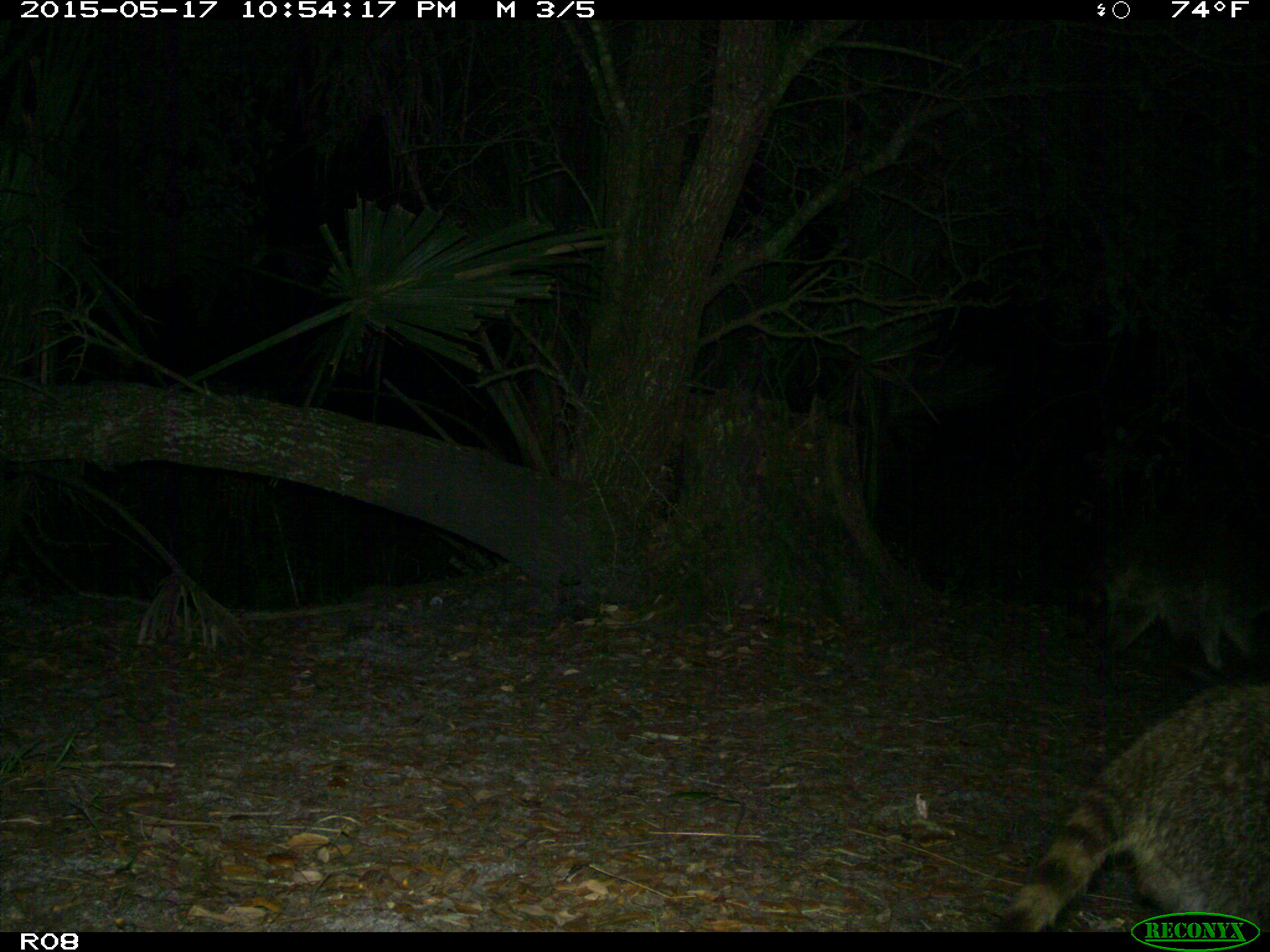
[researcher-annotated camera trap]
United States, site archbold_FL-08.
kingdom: Animalia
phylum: Chordata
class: Mammalia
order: Carnivora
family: Procyonidae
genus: Procyon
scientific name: Procyon lotor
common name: common raccoon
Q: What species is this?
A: Procyon lotor (common raccoon).